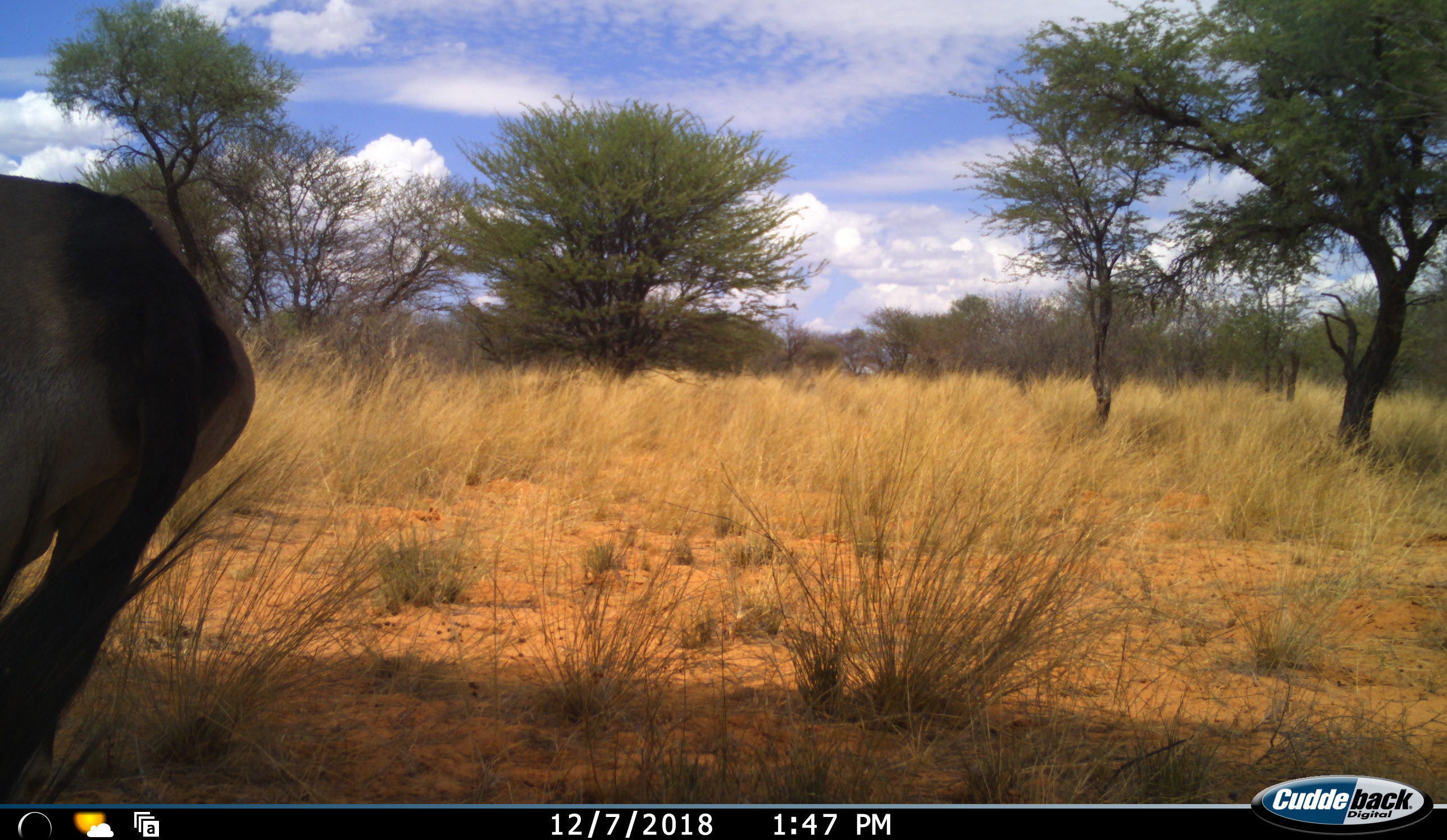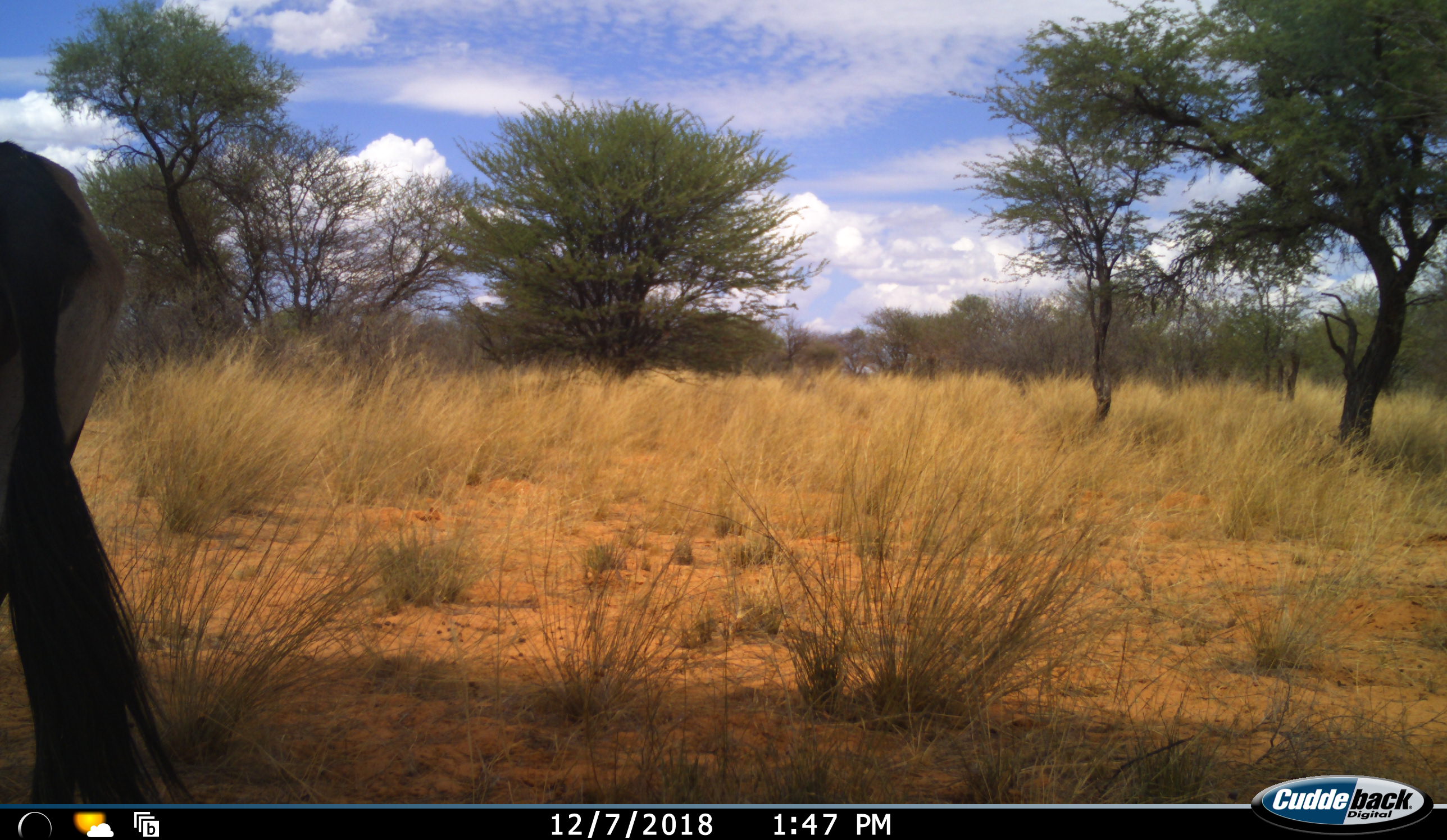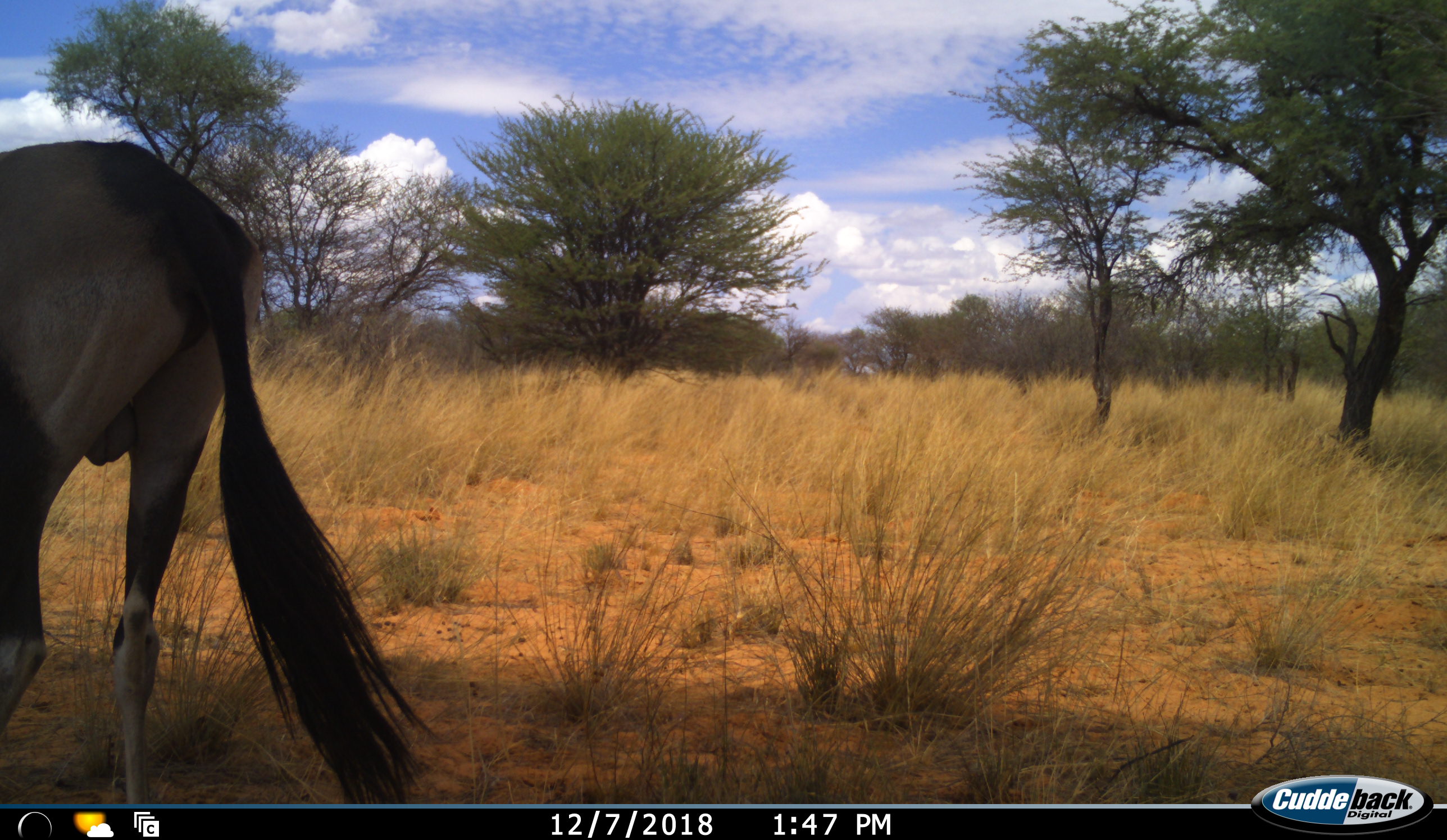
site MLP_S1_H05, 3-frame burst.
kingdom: Animalia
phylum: Chordata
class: Mammalia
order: Artiodactyla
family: Bovidae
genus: Oryx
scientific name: Oryx gazella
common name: gemsbok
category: oryx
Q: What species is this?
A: Oryx (gemsbok) (Oryx gazella).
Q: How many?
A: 1.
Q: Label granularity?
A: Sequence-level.